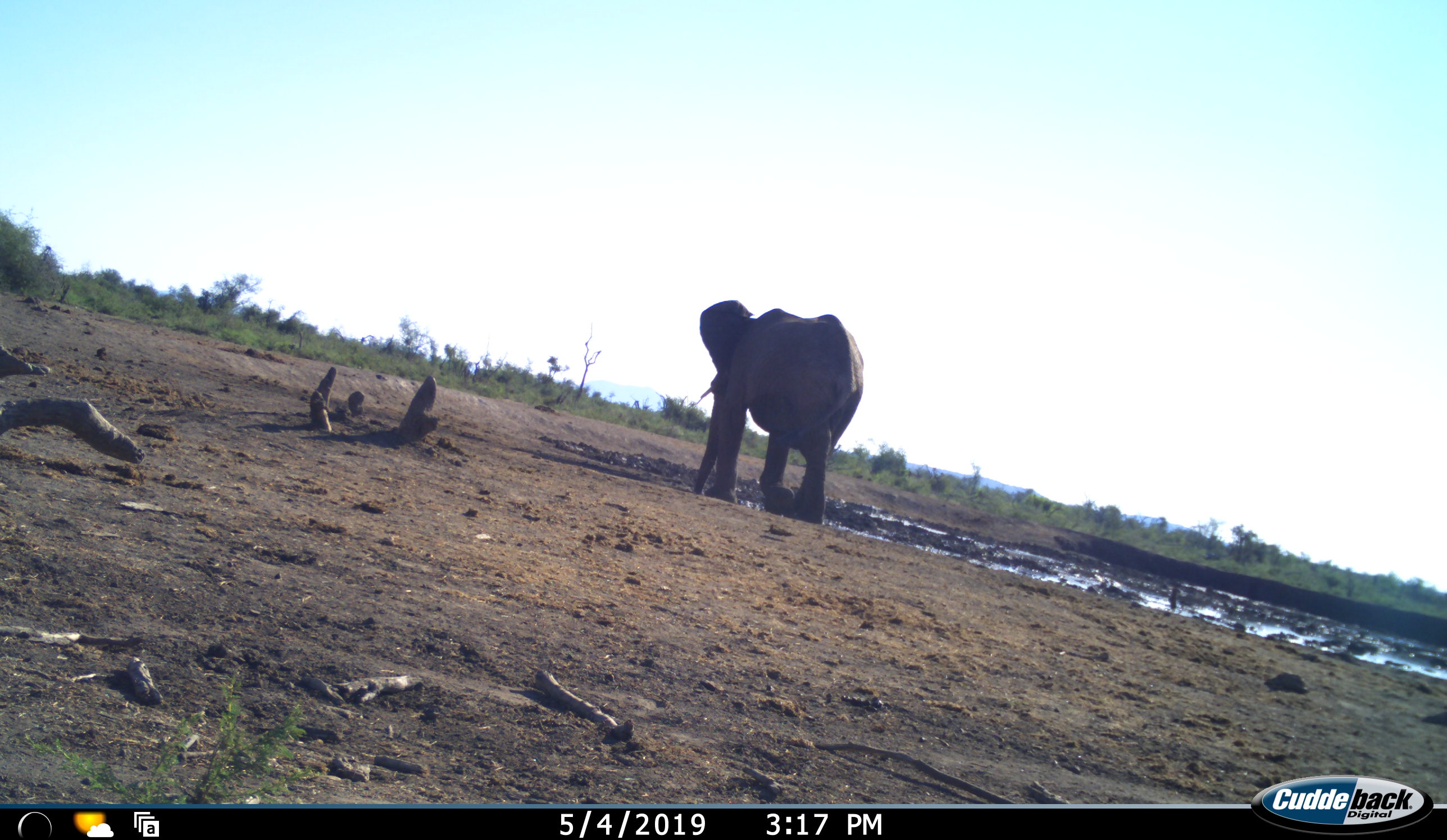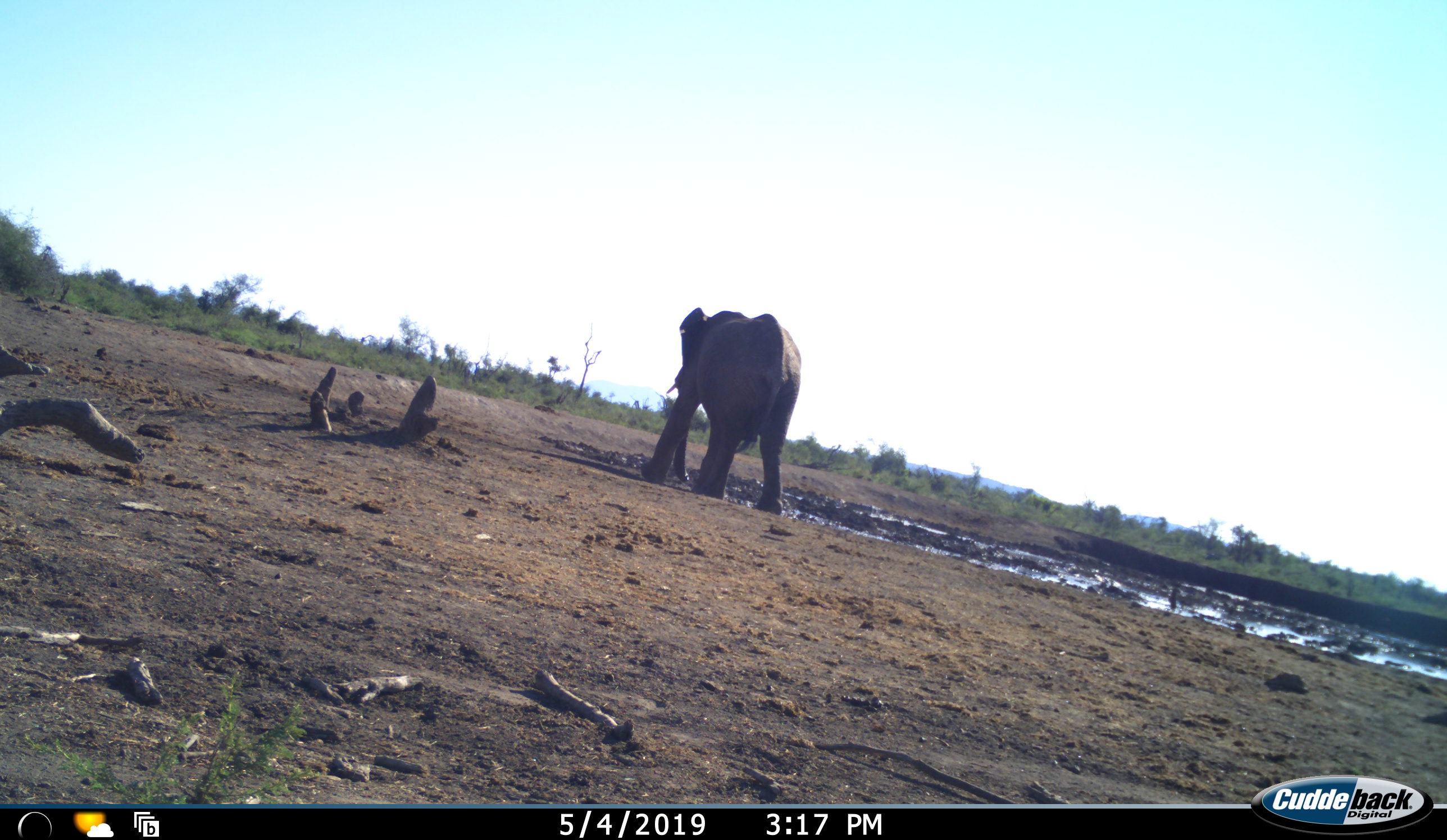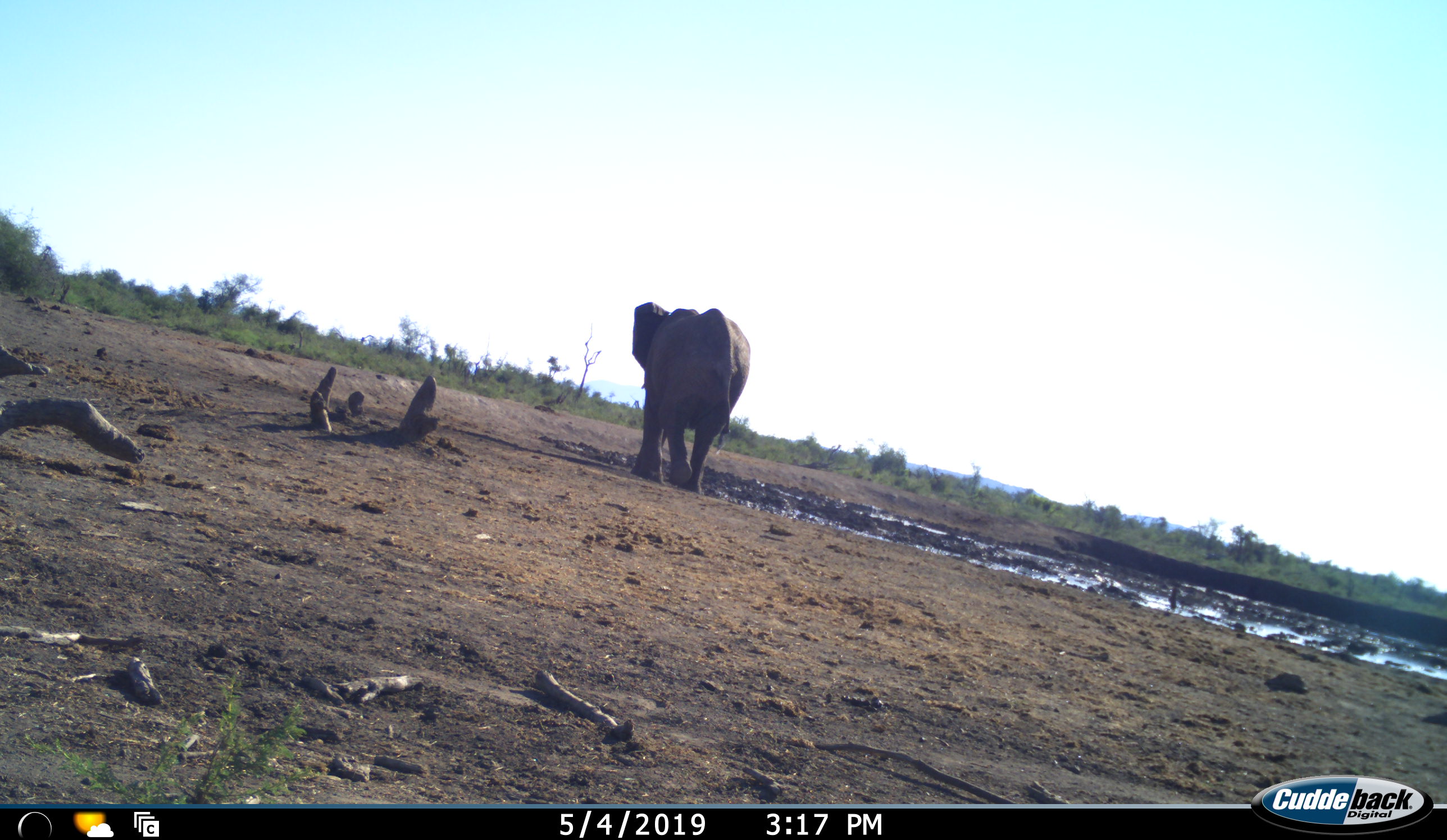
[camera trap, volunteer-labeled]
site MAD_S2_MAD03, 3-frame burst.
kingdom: Animalia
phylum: Chordata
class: Mammalia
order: Proboscidea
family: Elephantidae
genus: Loxodonta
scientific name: Loxodonta africana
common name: african bush elephant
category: elephant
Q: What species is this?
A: Elephant (african bush elephant) (Loxodonta africana).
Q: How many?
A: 1.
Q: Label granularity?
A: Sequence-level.